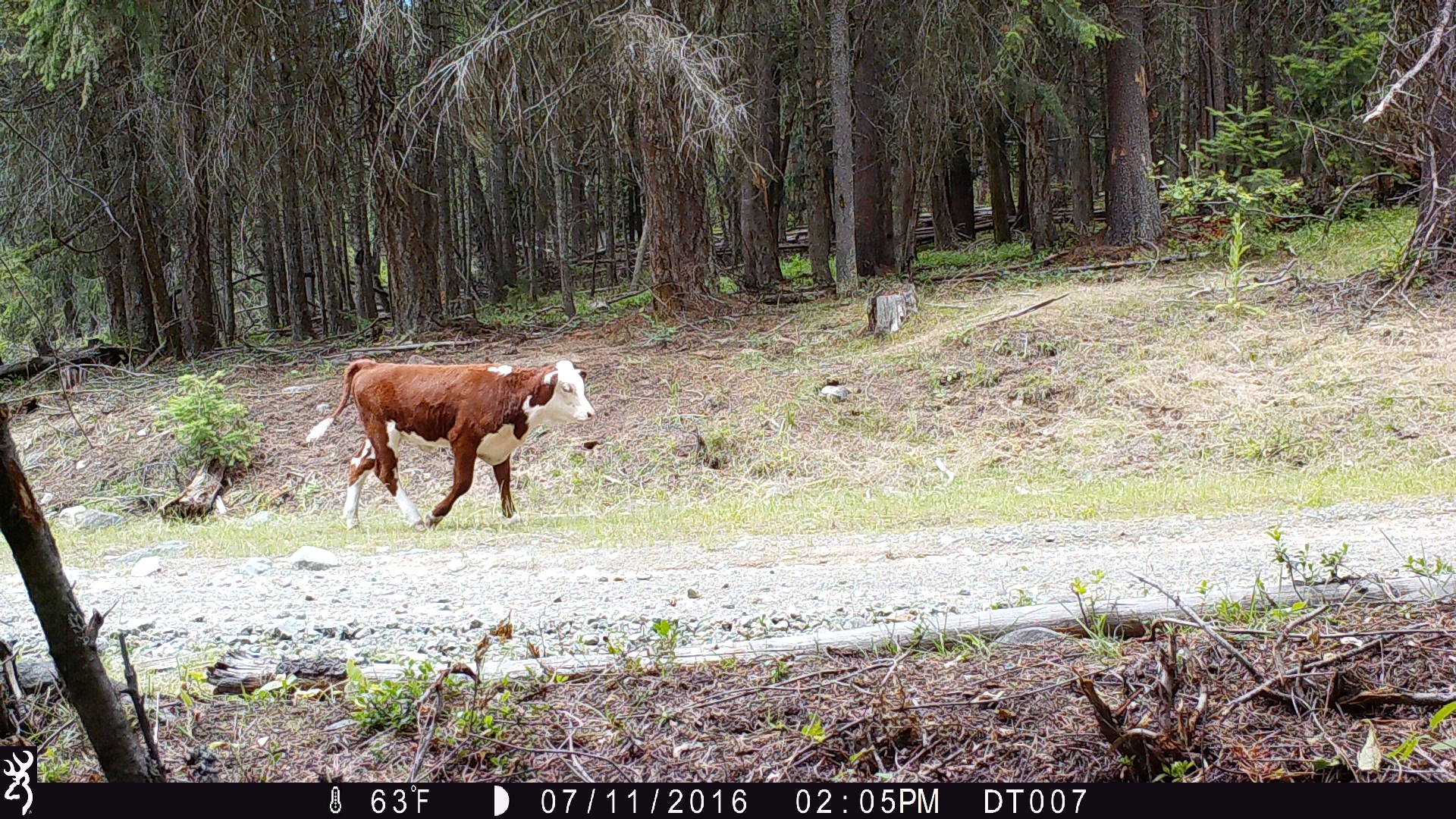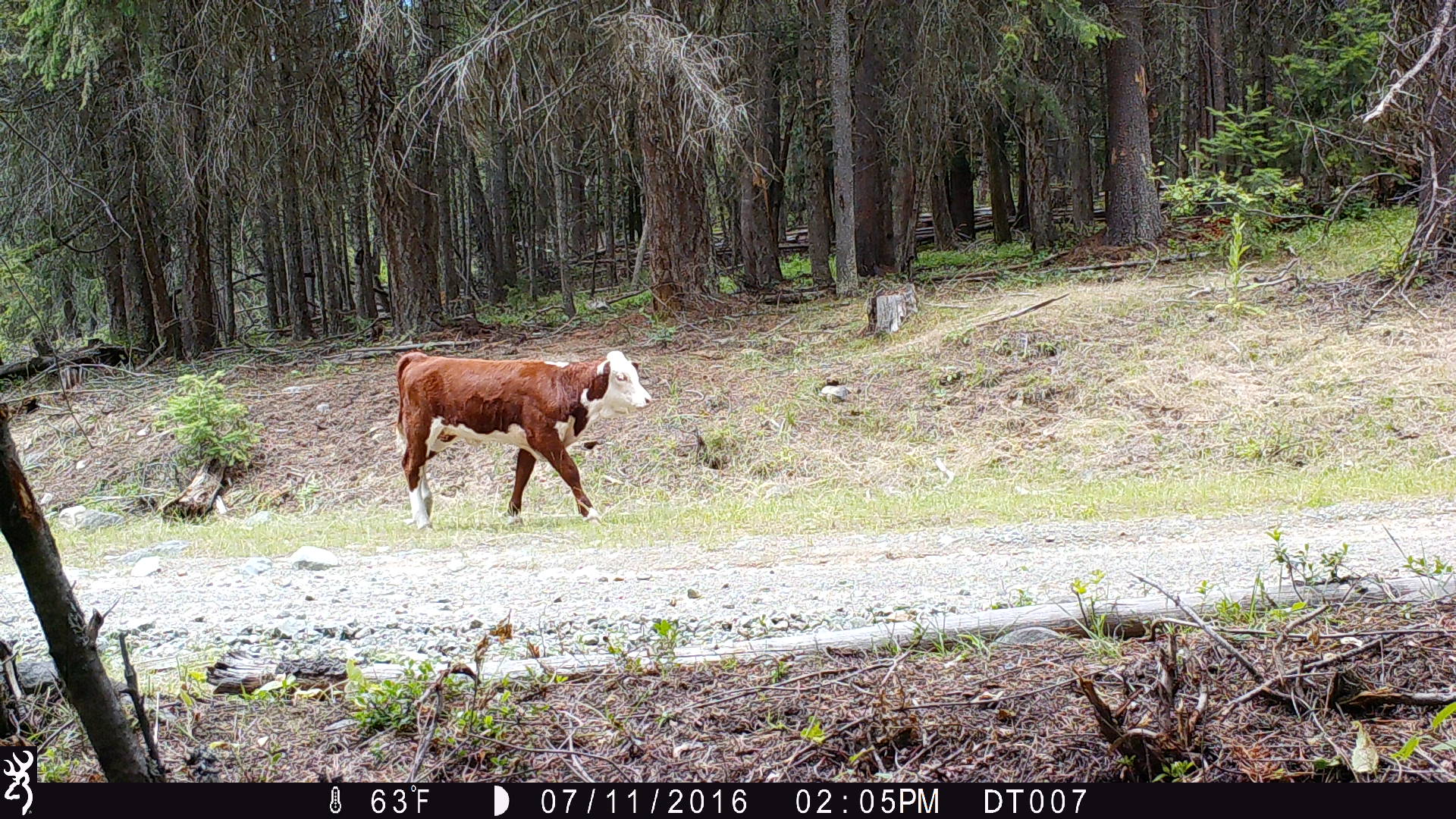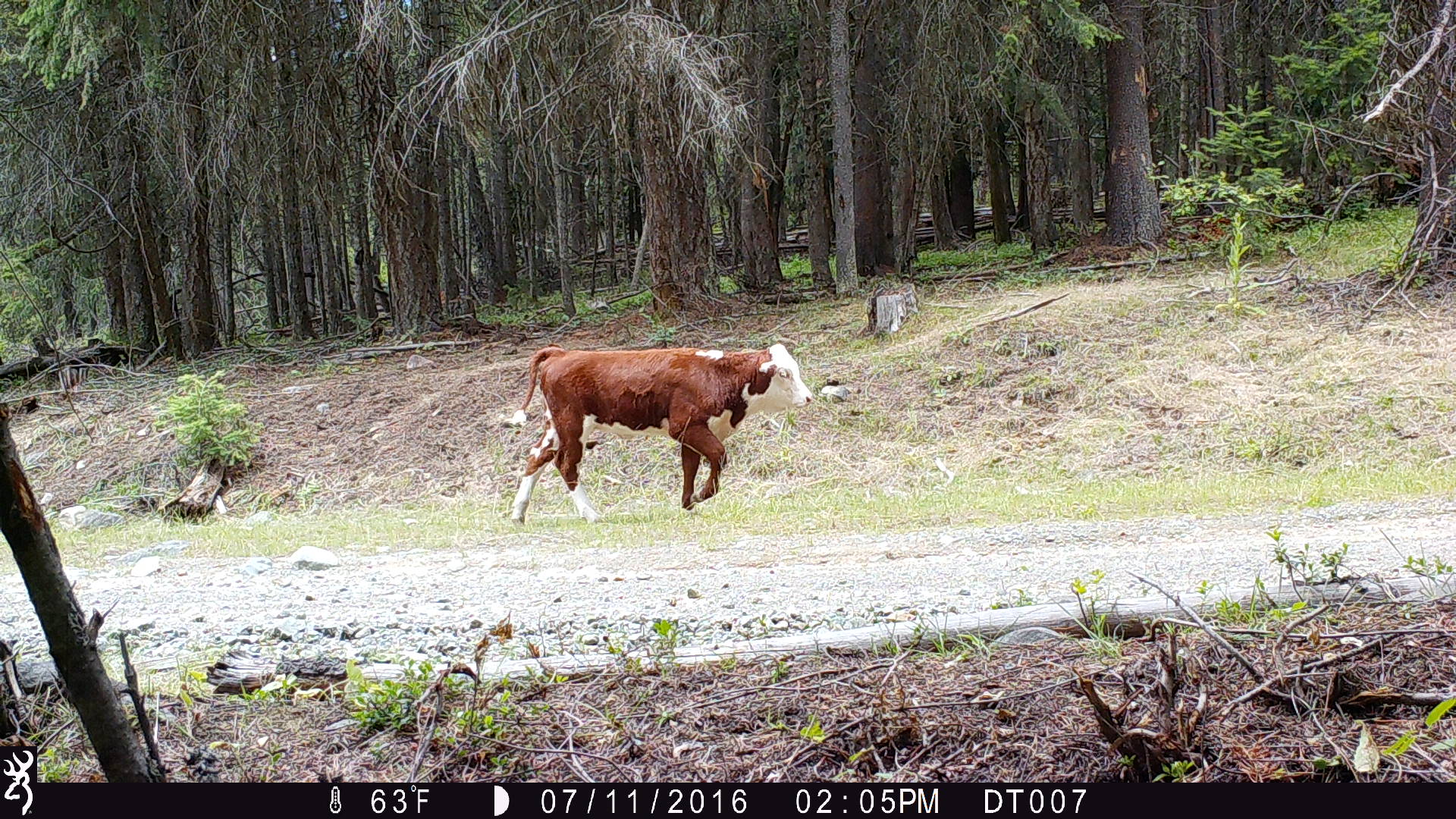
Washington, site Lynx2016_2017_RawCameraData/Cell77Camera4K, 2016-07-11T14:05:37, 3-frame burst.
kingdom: Animalia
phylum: Chordata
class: Mammalia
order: Artiodactyla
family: Bovidae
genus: Bos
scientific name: Bos taurus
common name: domestic cattle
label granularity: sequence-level